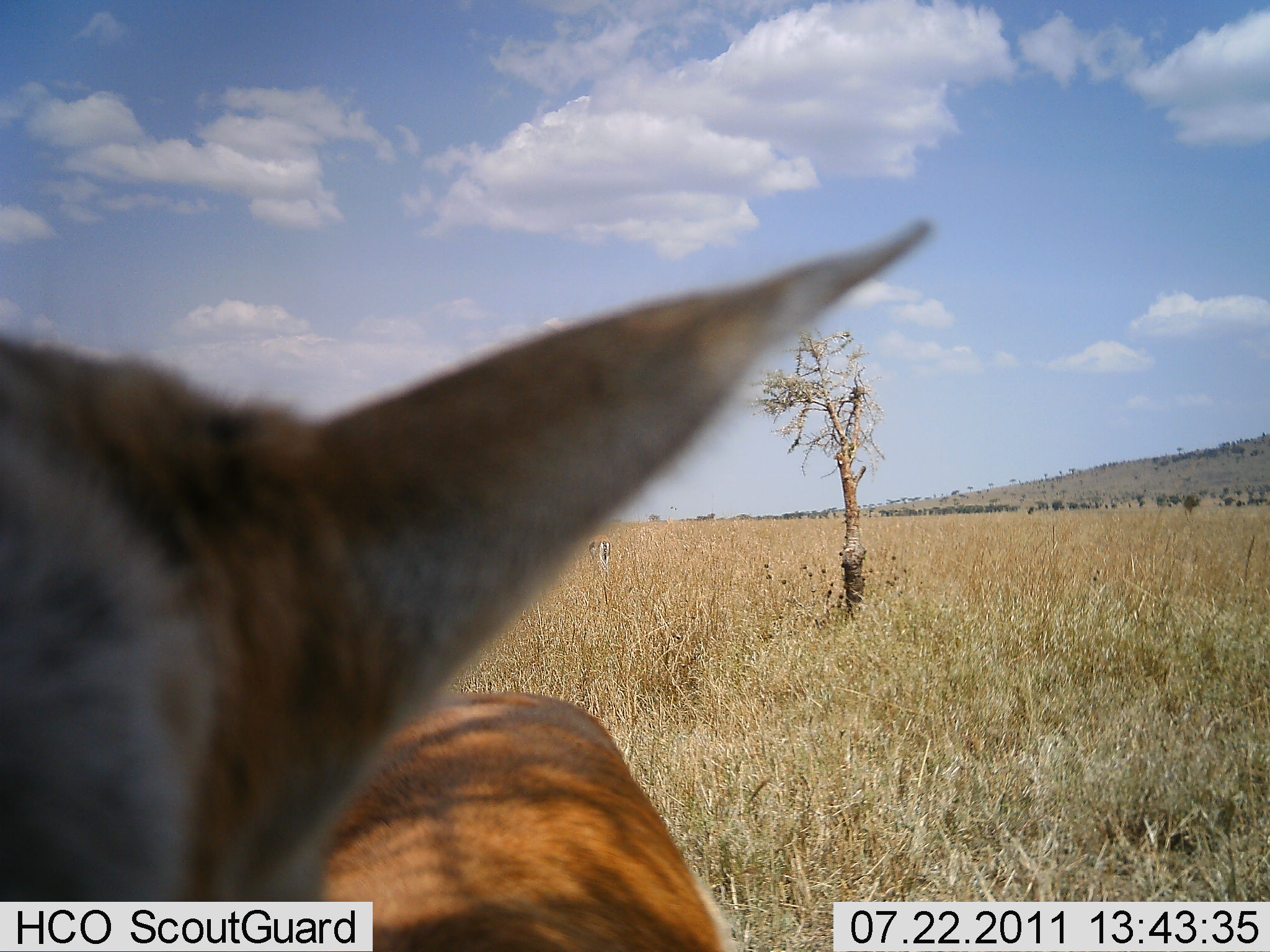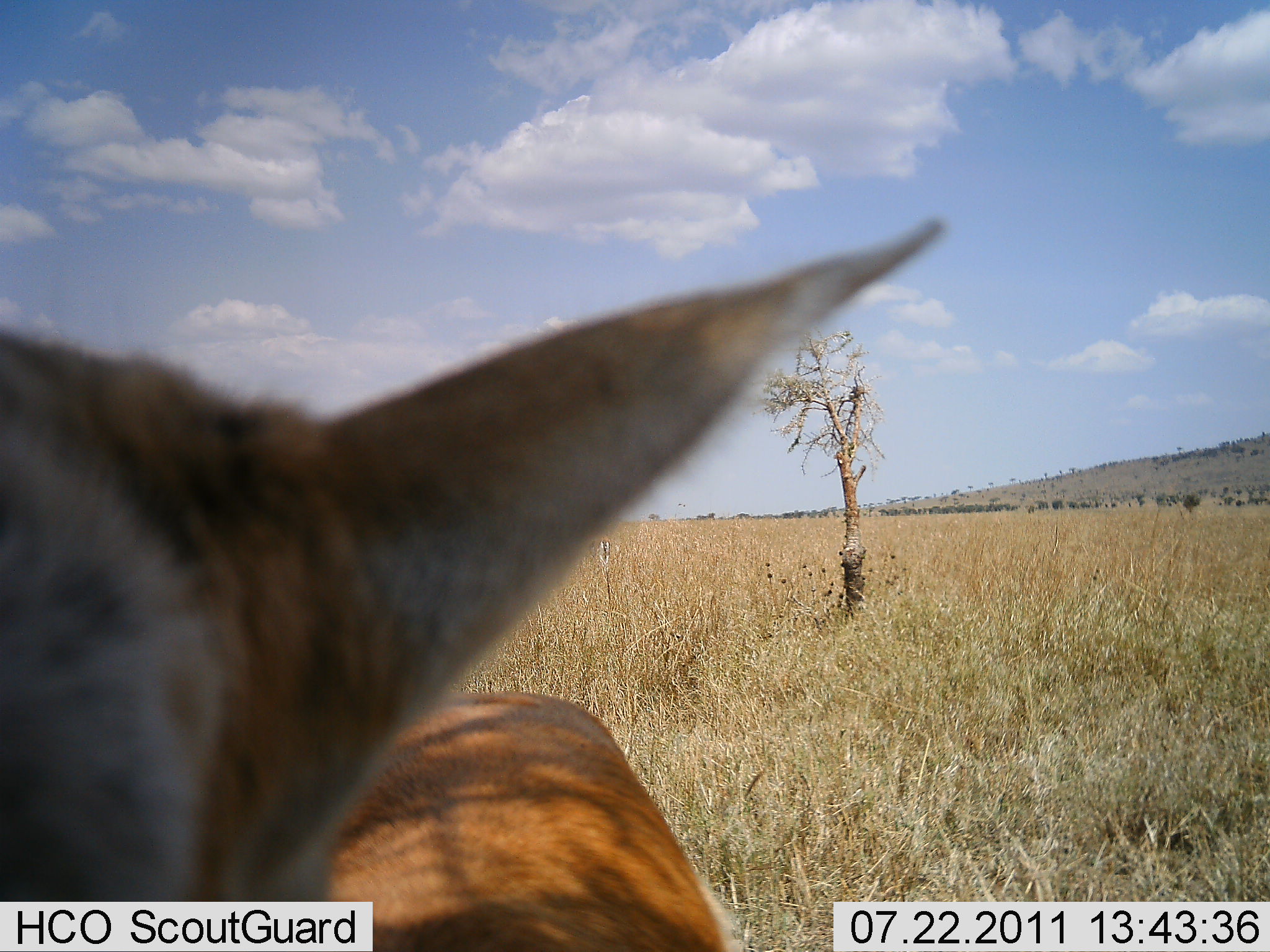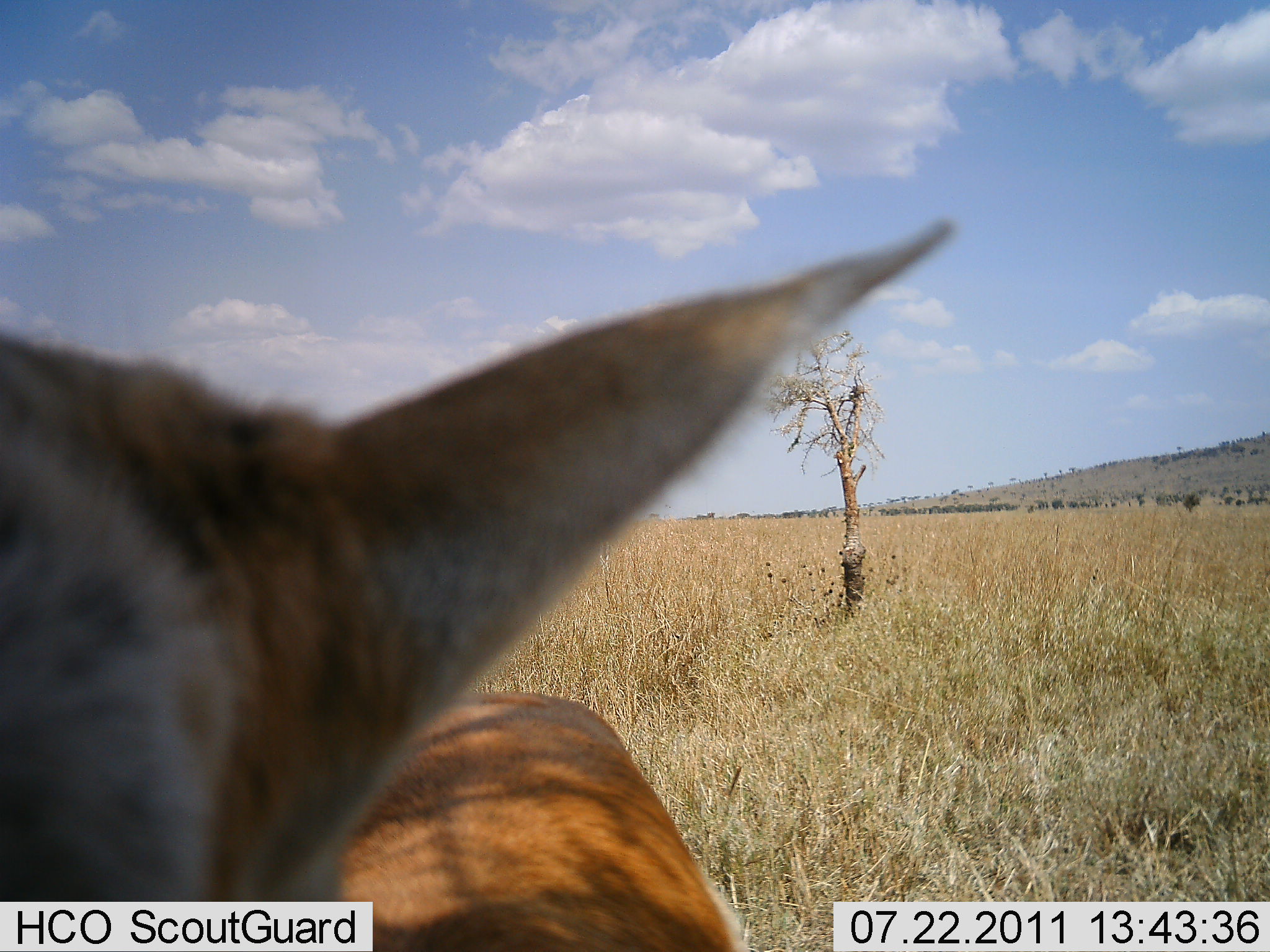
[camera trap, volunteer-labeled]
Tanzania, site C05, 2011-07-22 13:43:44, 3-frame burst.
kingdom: Animalia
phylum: Chordata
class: Mammalia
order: Artiodactyla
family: Bovidae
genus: Redunca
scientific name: Redunca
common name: reedbuck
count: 1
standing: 80%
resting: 20%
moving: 0%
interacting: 0%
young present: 0%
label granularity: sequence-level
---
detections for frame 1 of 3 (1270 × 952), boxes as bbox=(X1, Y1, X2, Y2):
animal: bbox=(0, 216, 936, 951); bbox=(586, 535, 611, 580)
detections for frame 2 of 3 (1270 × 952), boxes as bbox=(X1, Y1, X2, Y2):
animal: bbox=(0, 216, 948, 951); bbox=(590, 535, 612, 570)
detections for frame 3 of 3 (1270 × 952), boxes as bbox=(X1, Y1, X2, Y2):
animal: bbox=(0, 214, 957, 951)